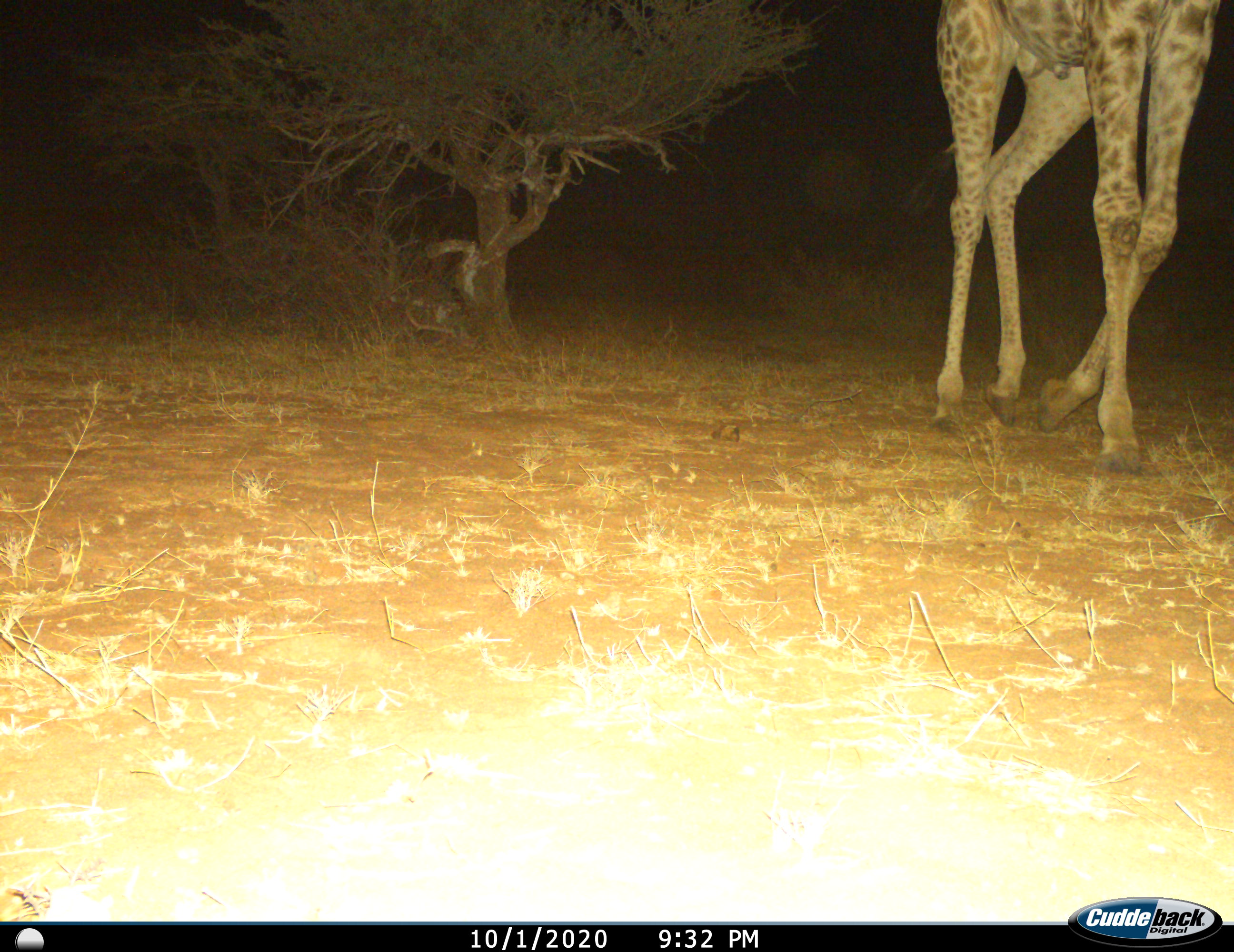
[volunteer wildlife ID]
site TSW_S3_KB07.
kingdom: Animalia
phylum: Chordata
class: Mammalia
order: Artiodactyla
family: Giraffidae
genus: Giraffa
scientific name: Giraffa camelopardalis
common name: giraffe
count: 1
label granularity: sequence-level